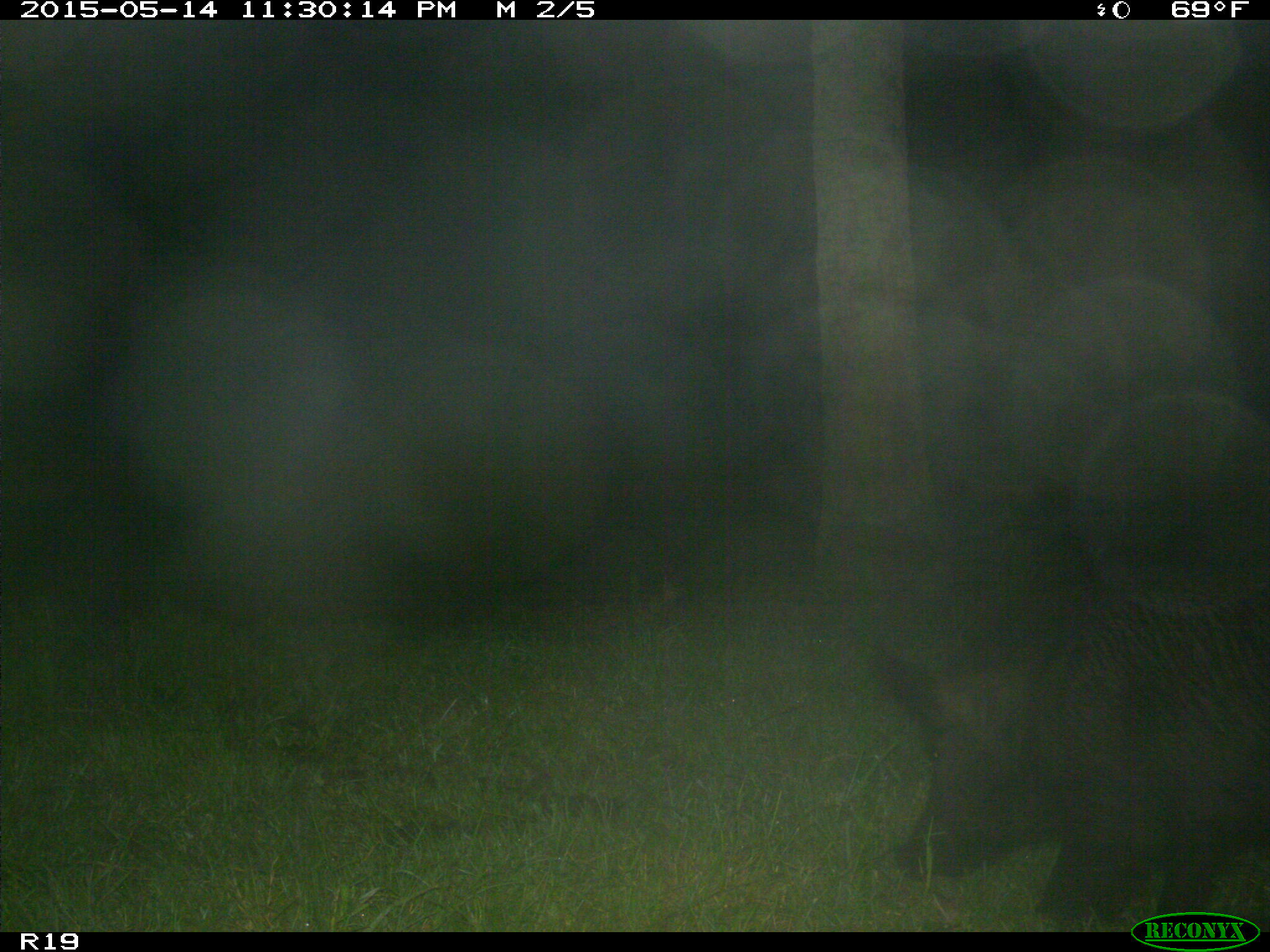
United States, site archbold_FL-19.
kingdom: Animalia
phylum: Chordata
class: Mammalia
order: Artiodactyla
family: Suidae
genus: Sus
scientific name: Sus scrofa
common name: wild boar